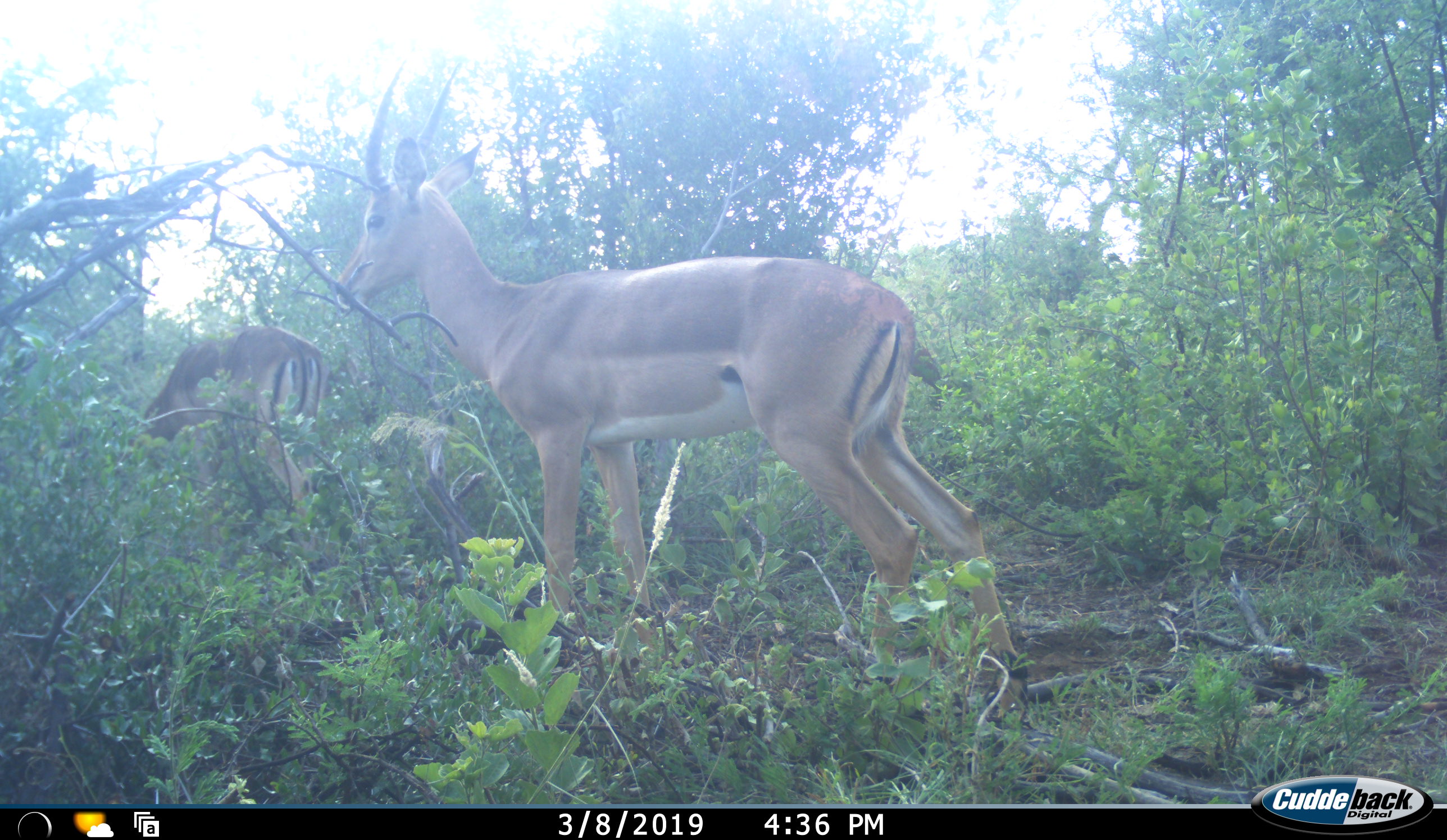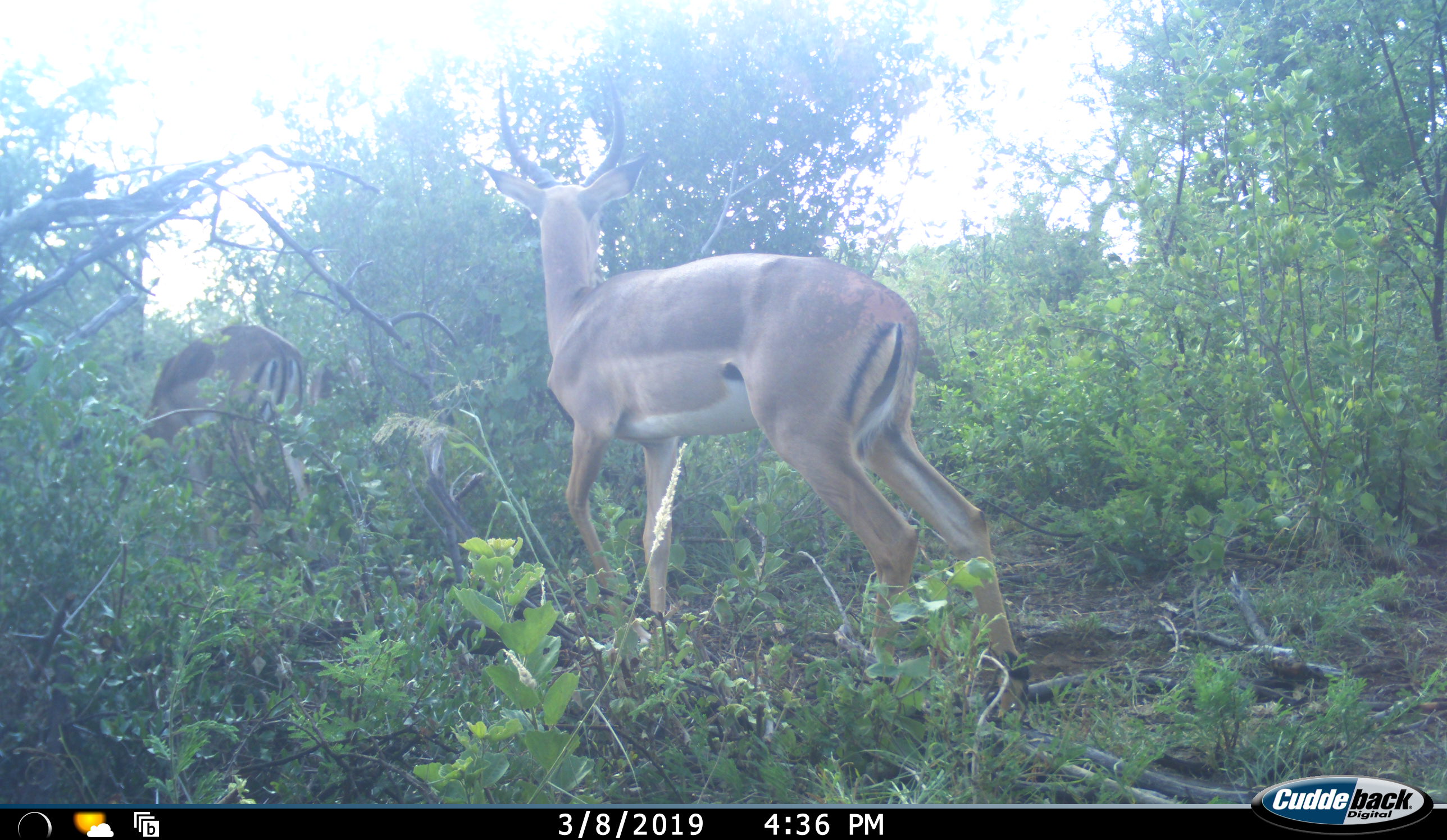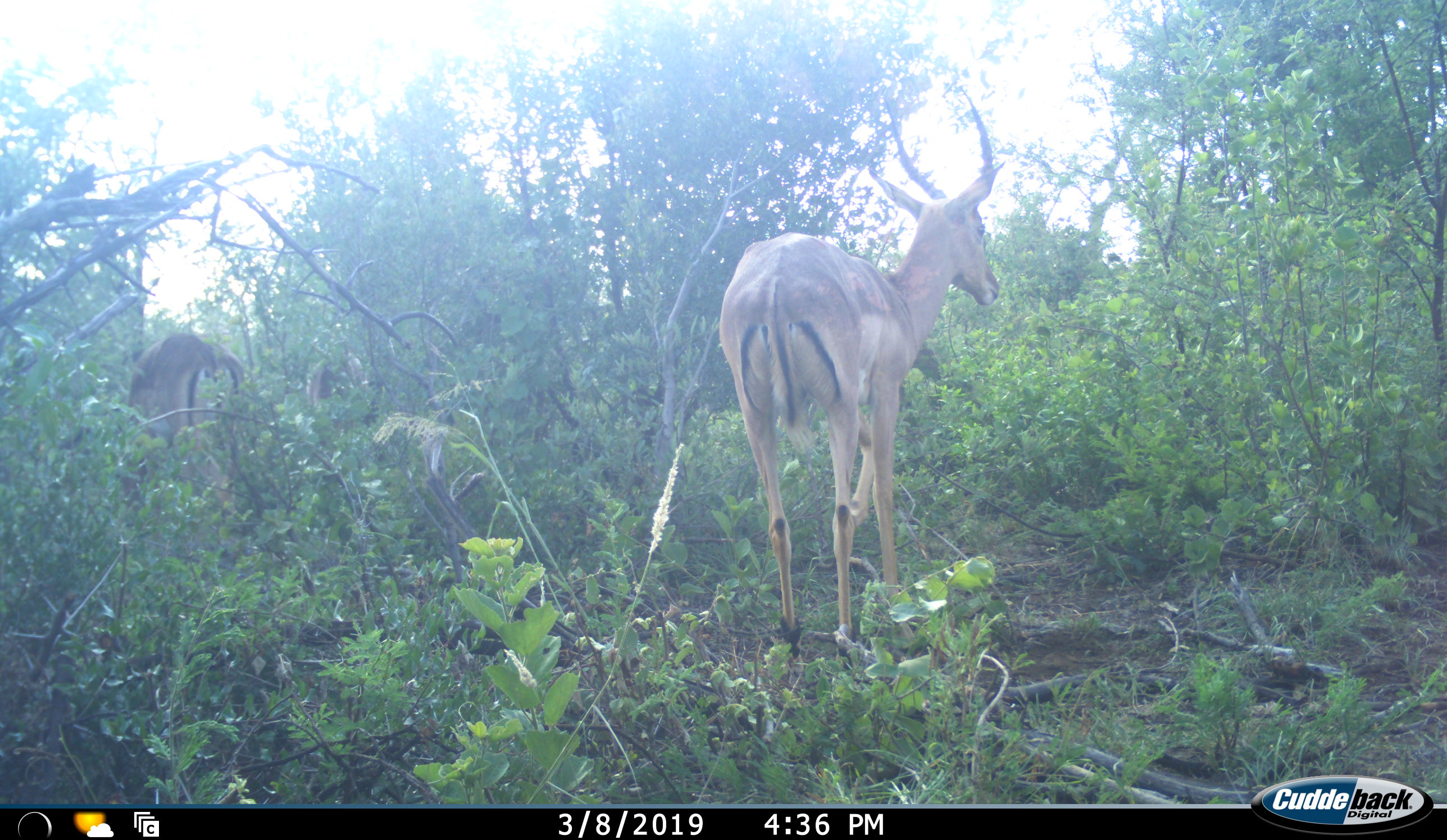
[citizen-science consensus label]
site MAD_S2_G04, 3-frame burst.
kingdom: Animalia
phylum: Chordata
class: Mammalia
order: Artiodactyla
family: Bovidae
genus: Aepyceros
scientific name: Aepyceros melampus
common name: impala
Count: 2.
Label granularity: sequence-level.